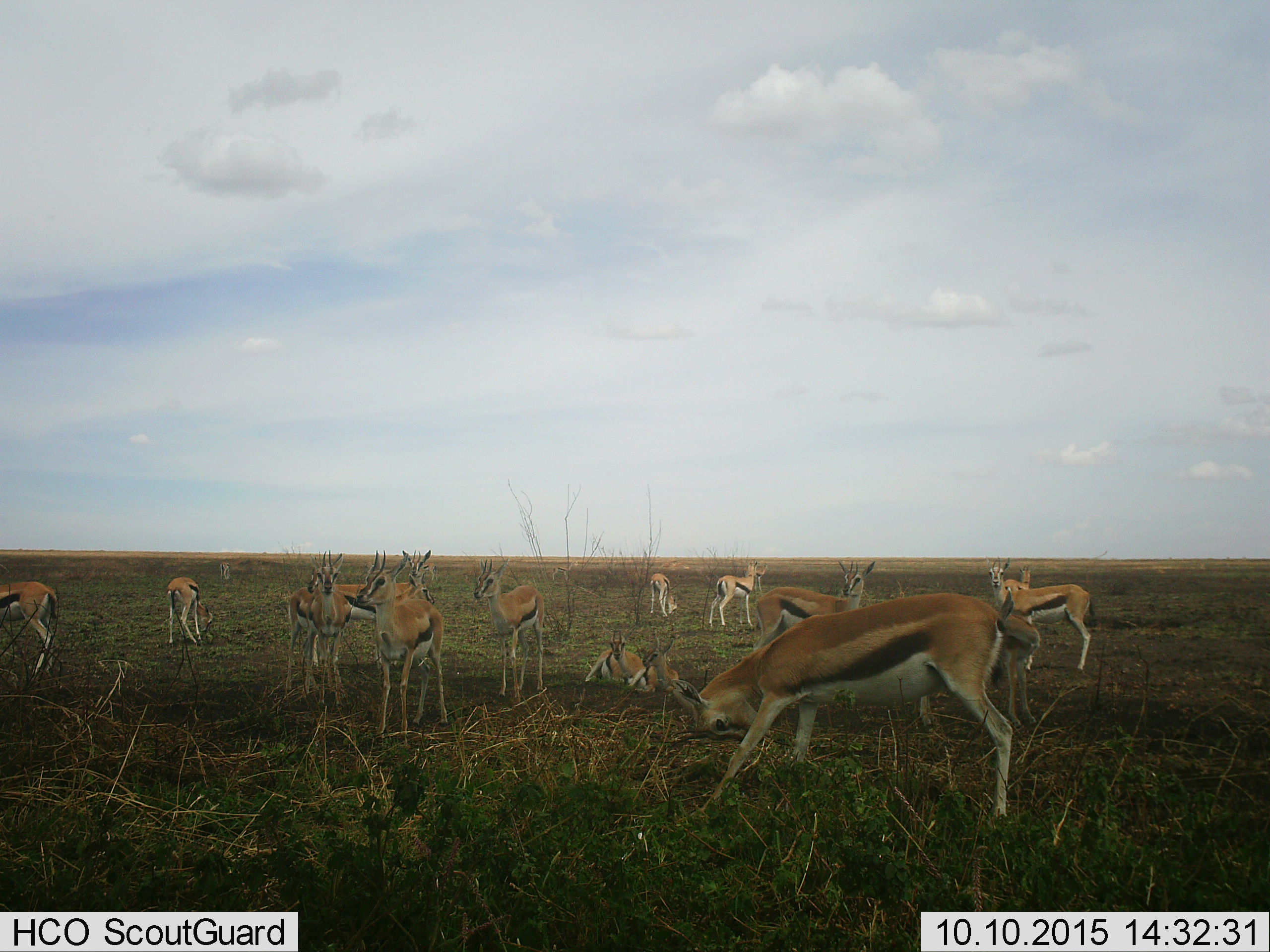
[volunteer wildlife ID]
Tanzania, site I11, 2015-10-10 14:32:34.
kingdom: Animalia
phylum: Chordata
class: Mammalia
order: Artiodactyla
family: Bovidae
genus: Eudorcas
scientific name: Eudorcas thomsonii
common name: thomson's gazelle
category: gazellethomsons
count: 11-50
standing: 90%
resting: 70%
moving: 10%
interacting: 20%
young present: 40%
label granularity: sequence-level